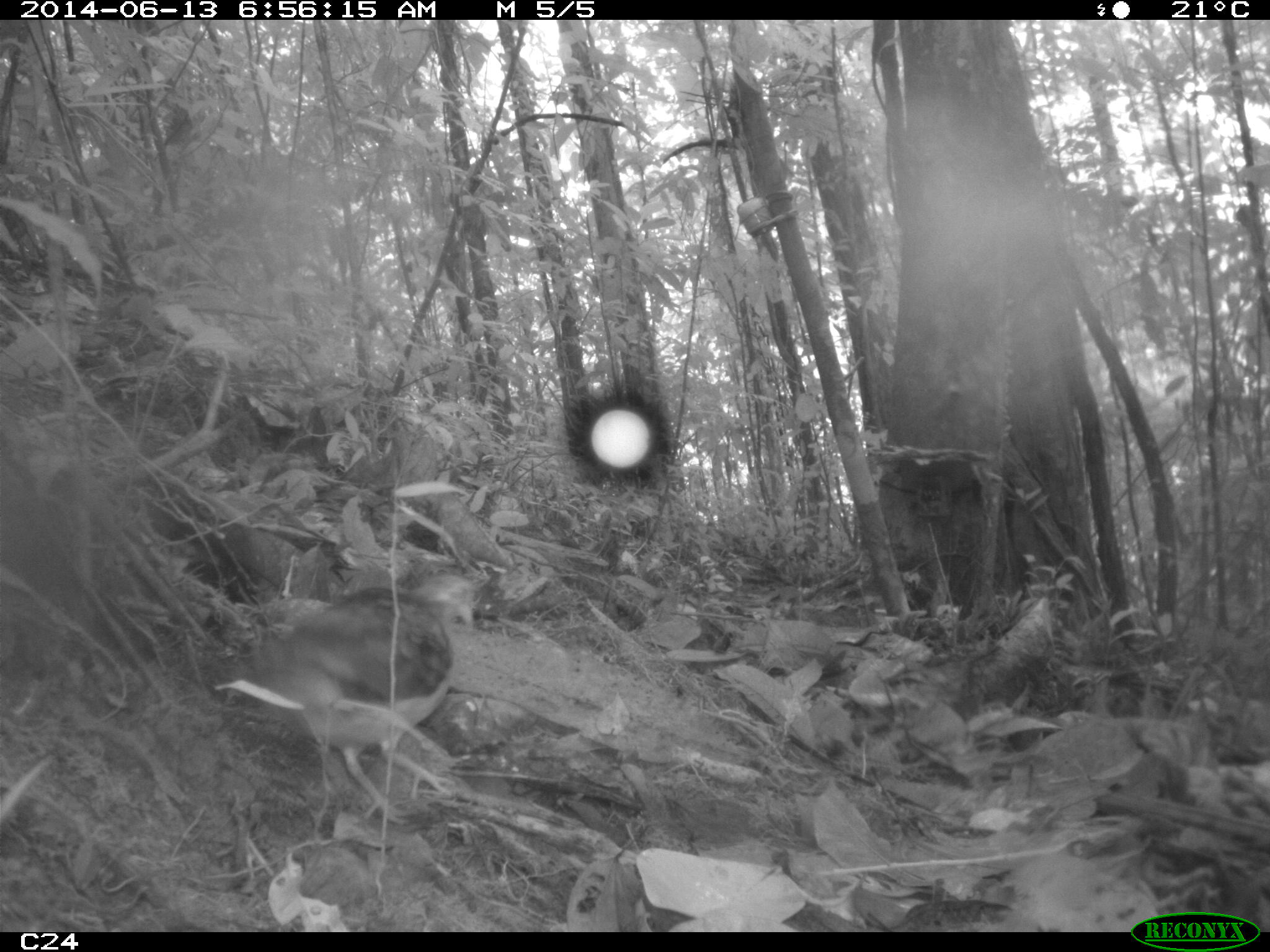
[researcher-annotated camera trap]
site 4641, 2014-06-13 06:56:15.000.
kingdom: Animalia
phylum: Chordata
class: Aves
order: Columbiformes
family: Columbidae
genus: Leptotila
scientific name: Leptotila rufaxilla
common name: gray-fronted dove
Leptotila rufaxilla (gray-fronted dove), count 1, age adult.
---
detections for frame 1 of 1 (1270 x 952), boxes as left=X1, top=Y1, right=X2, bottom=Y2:
leptotila rufaxilla: left=211, top=571, right=474, bottom=824